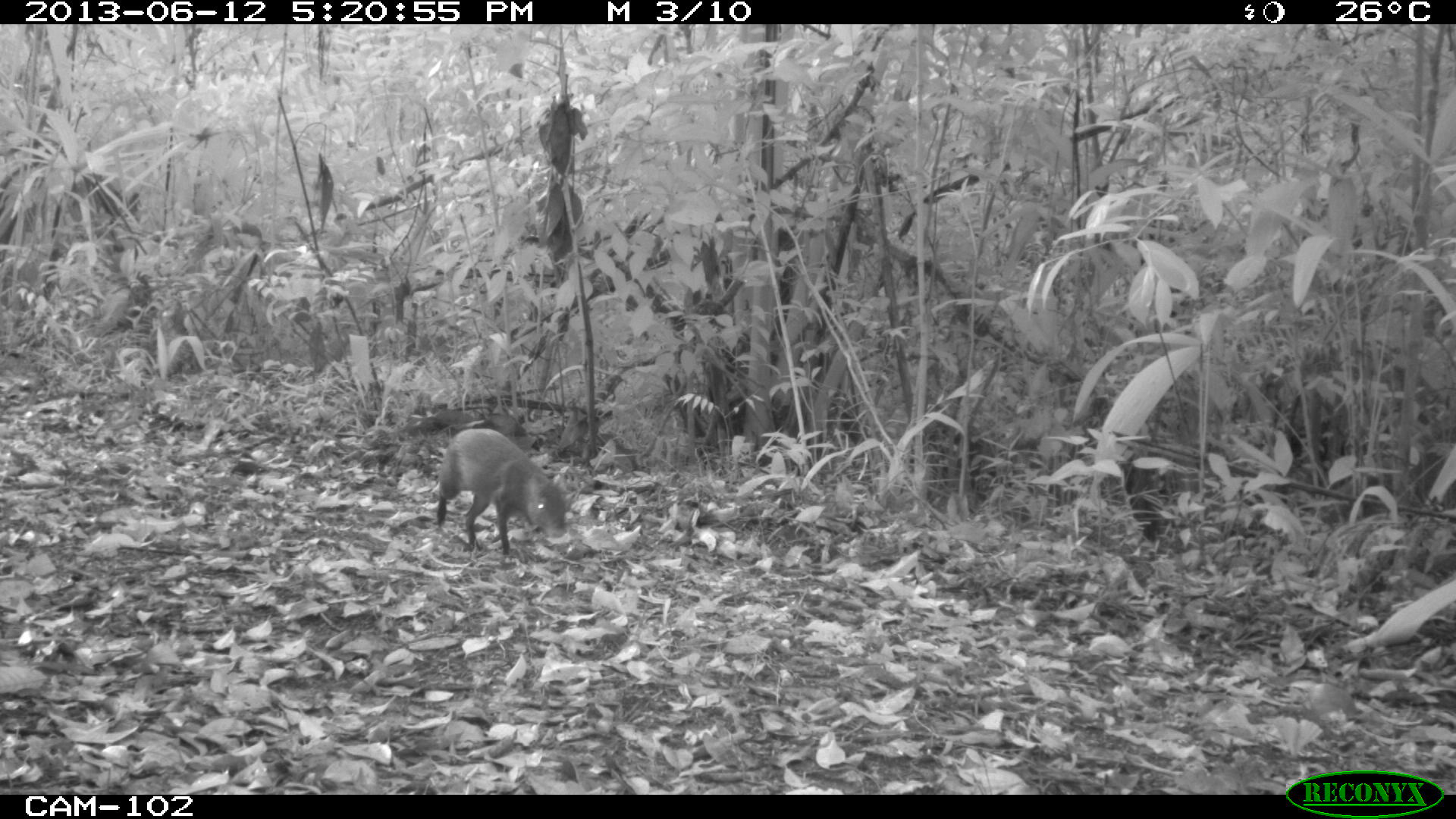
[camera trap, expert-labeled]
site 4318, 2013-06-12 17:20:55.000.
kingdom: Animalia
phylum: Chordata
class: Mammalia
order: Rodentia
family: Dasyproctidae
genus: Dasyprocta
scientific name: Dasyprocta punctata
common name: central american agouti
Dasyprocta punctata (central american agouti), count 1.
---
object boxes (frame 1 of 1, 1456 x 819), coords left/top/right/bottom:
dasyprocta punctata: 436/428/568/554